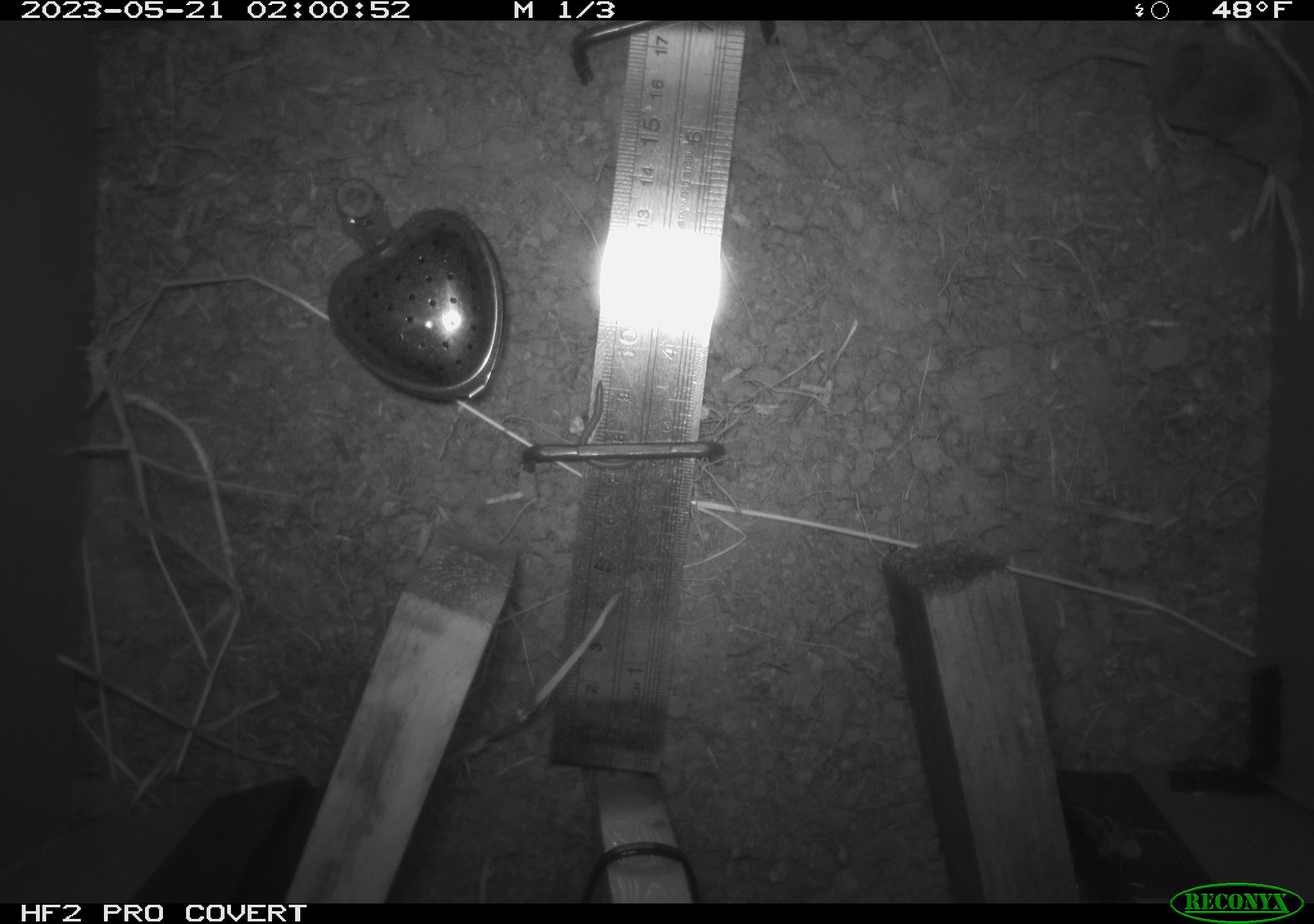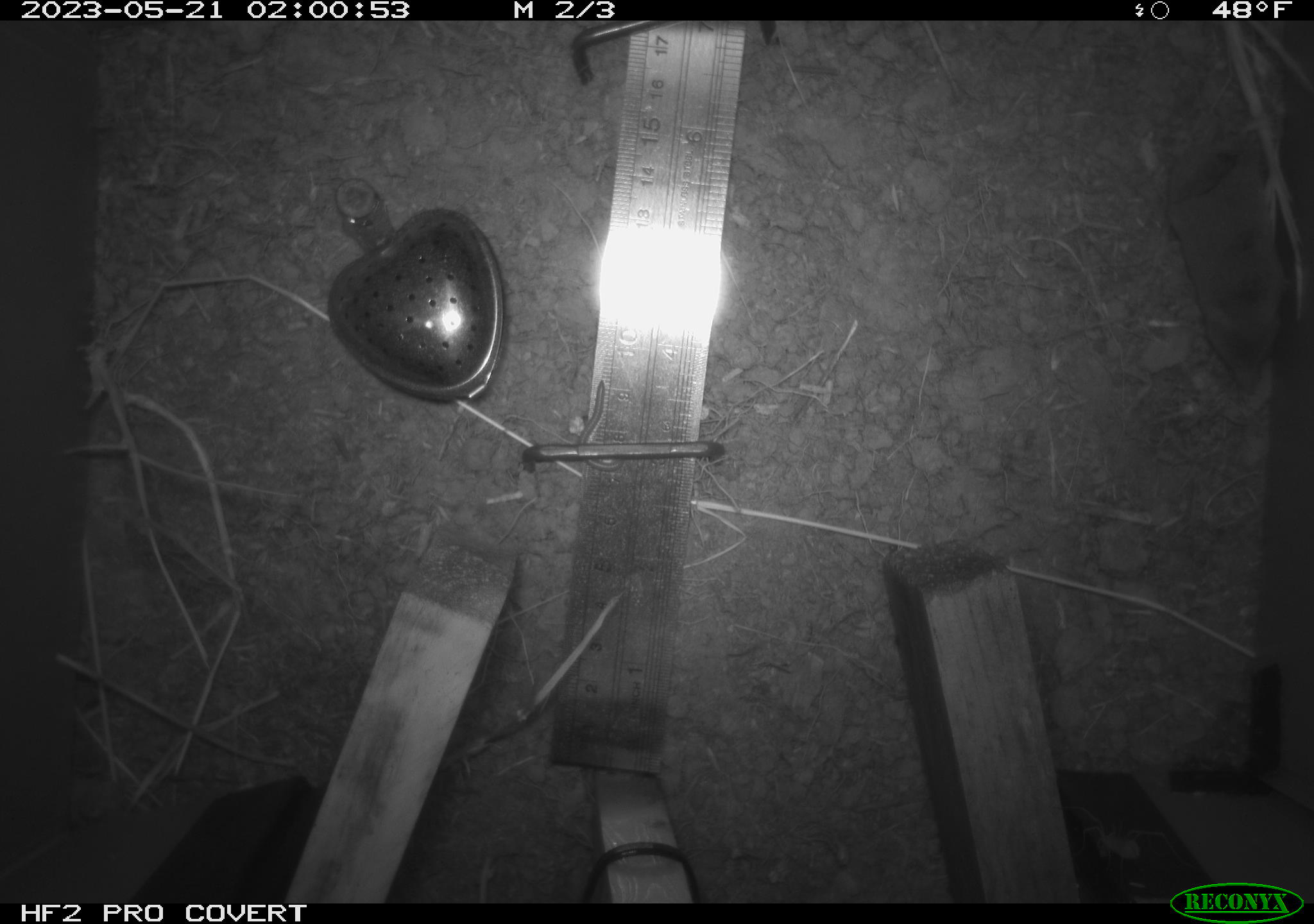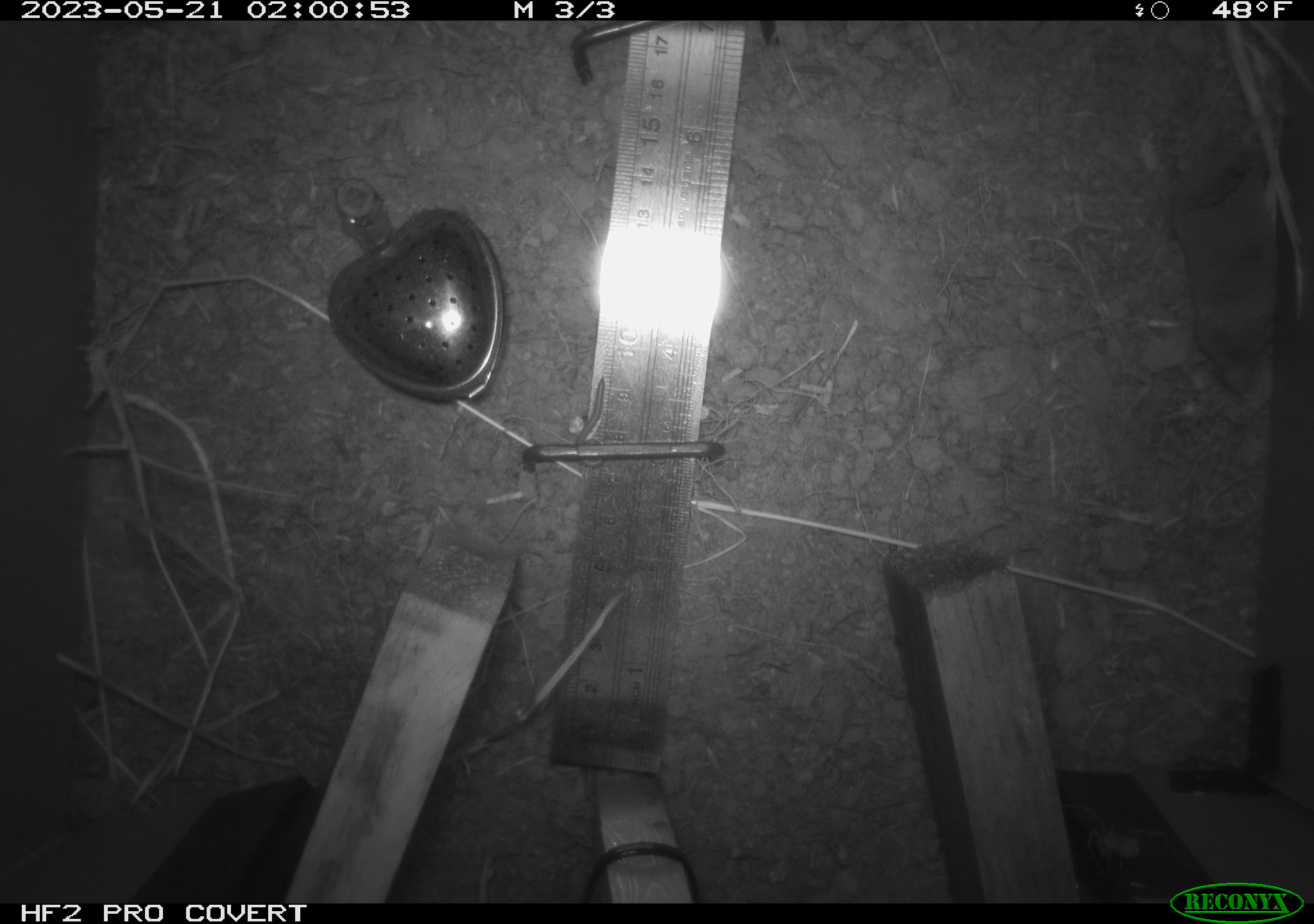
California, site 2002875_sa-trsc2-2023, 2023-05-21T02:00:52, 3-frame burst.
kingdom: Animalia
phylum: Chordata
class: Mammalia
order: Rodentia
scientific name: Rodentia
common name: mouse species